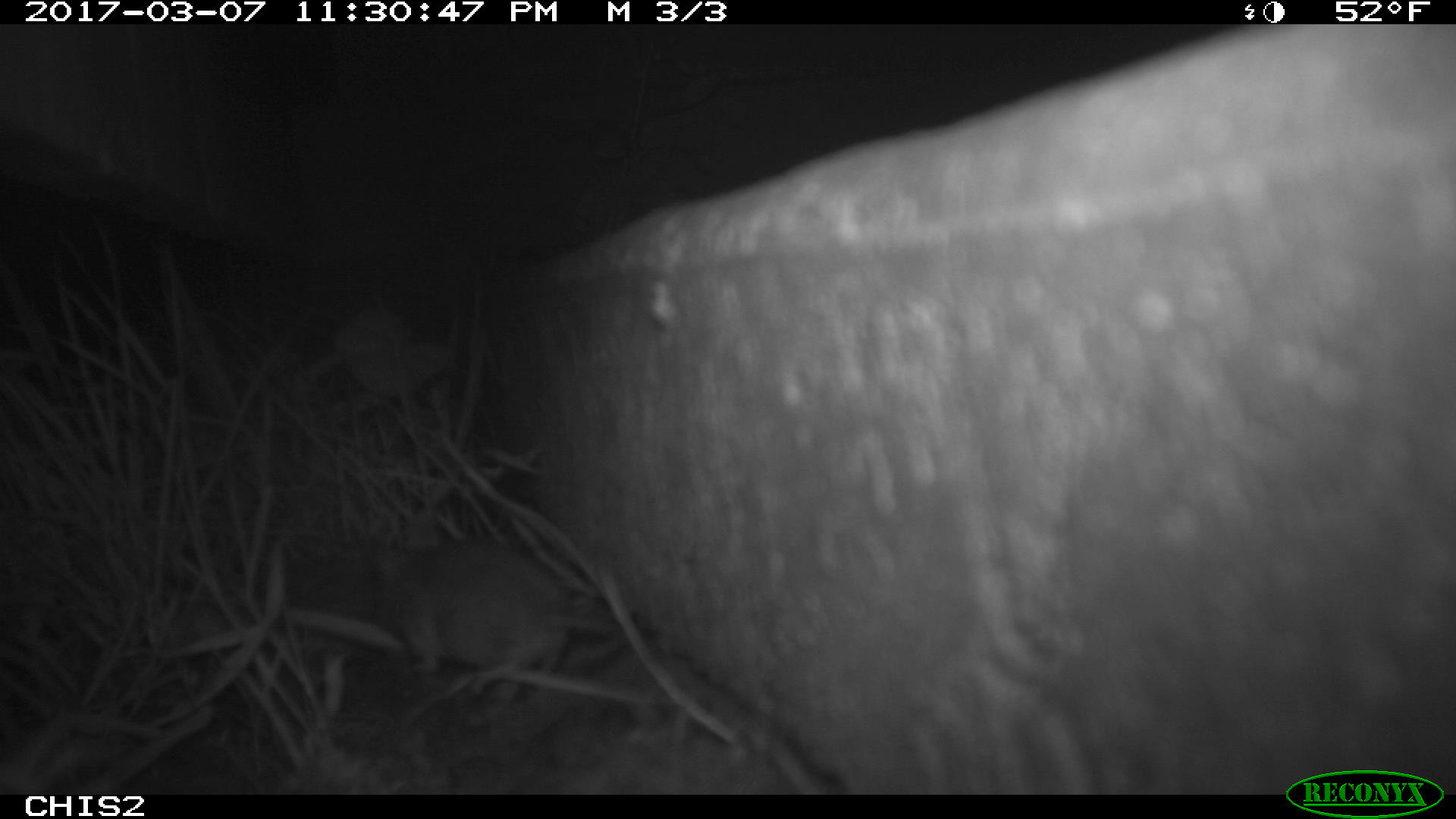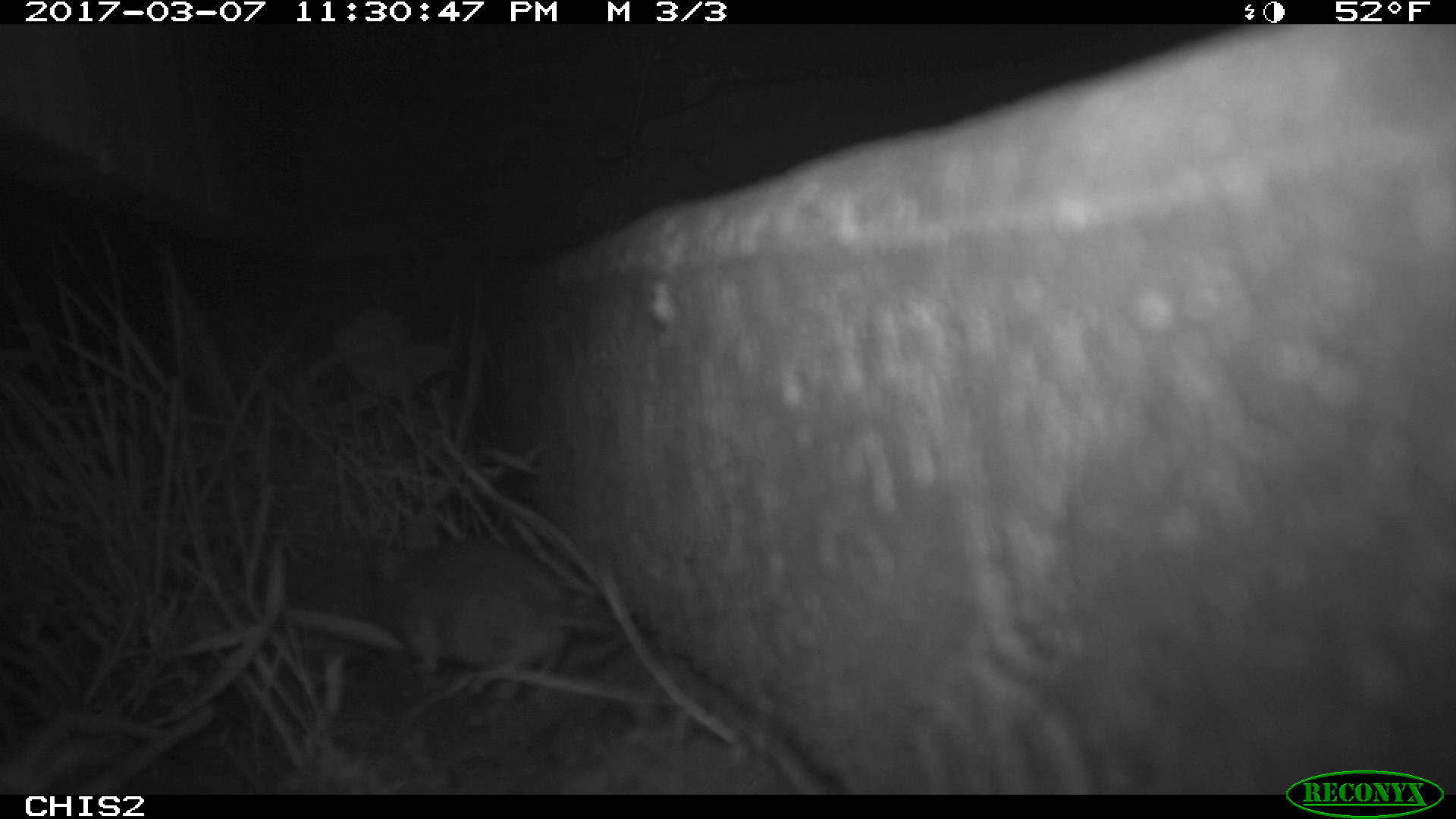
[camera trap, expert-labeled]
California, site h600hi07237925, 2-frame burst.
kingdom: Animalia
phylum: Chordata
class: Mammalia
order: Rodentia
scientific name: Rodentia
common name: rodent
Rodent (Rodentia).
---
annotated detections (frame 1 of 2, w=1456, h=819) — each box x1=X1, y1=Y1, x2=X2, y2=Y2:
rodent: x1=344, y1=532, x2=598, y2=676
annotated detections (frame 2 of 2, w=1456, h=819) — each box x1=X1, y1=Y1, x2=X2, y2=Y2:
rodent: x1=363, y1=507, x2=635, y2=694